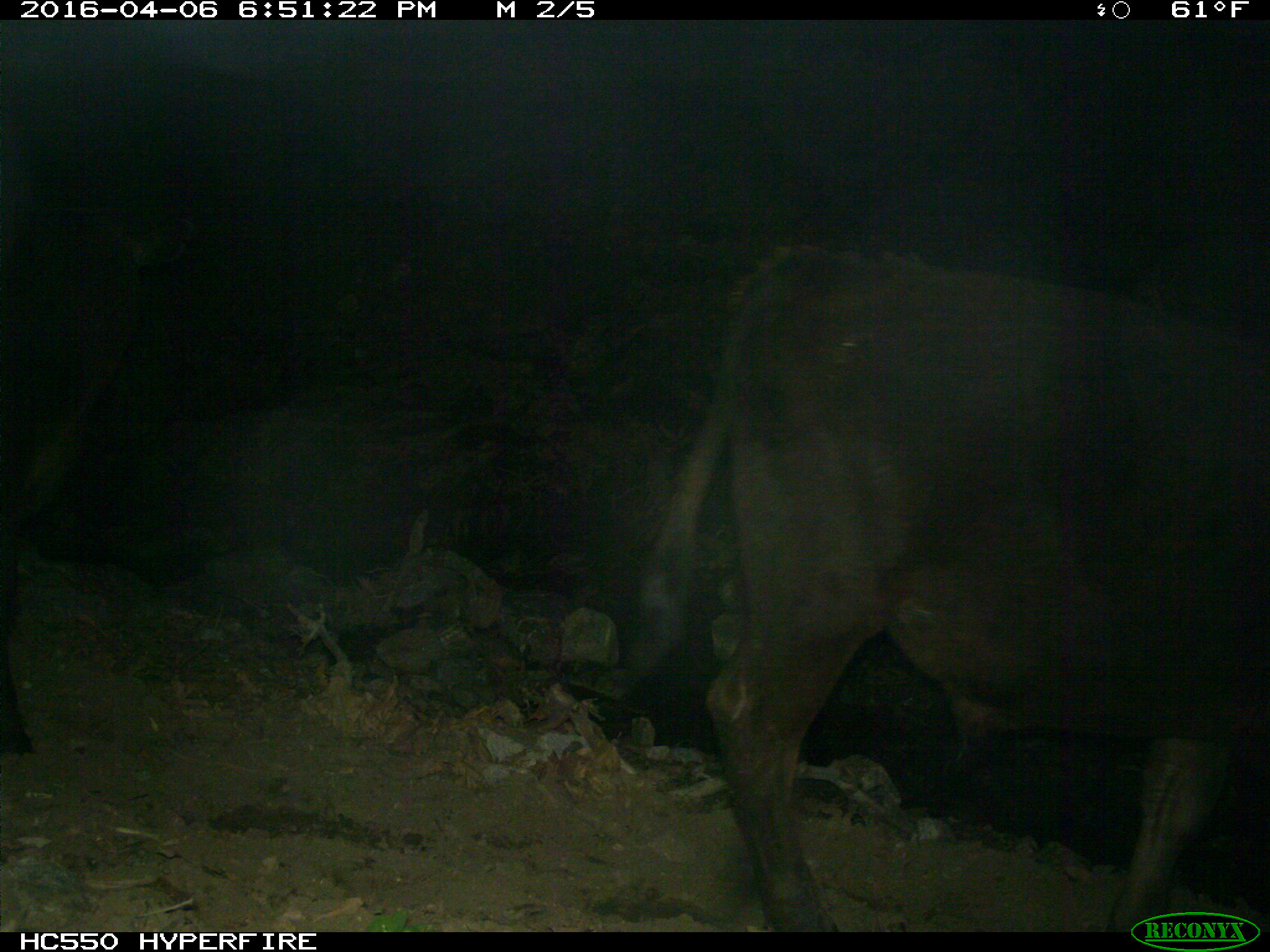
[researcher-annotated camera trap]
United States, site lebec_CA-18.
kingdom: Animalia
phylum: Chordata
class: Mammalia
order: Artiodactyla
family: Bovidae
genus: Bos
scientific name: Bos taurus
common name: domestic cow